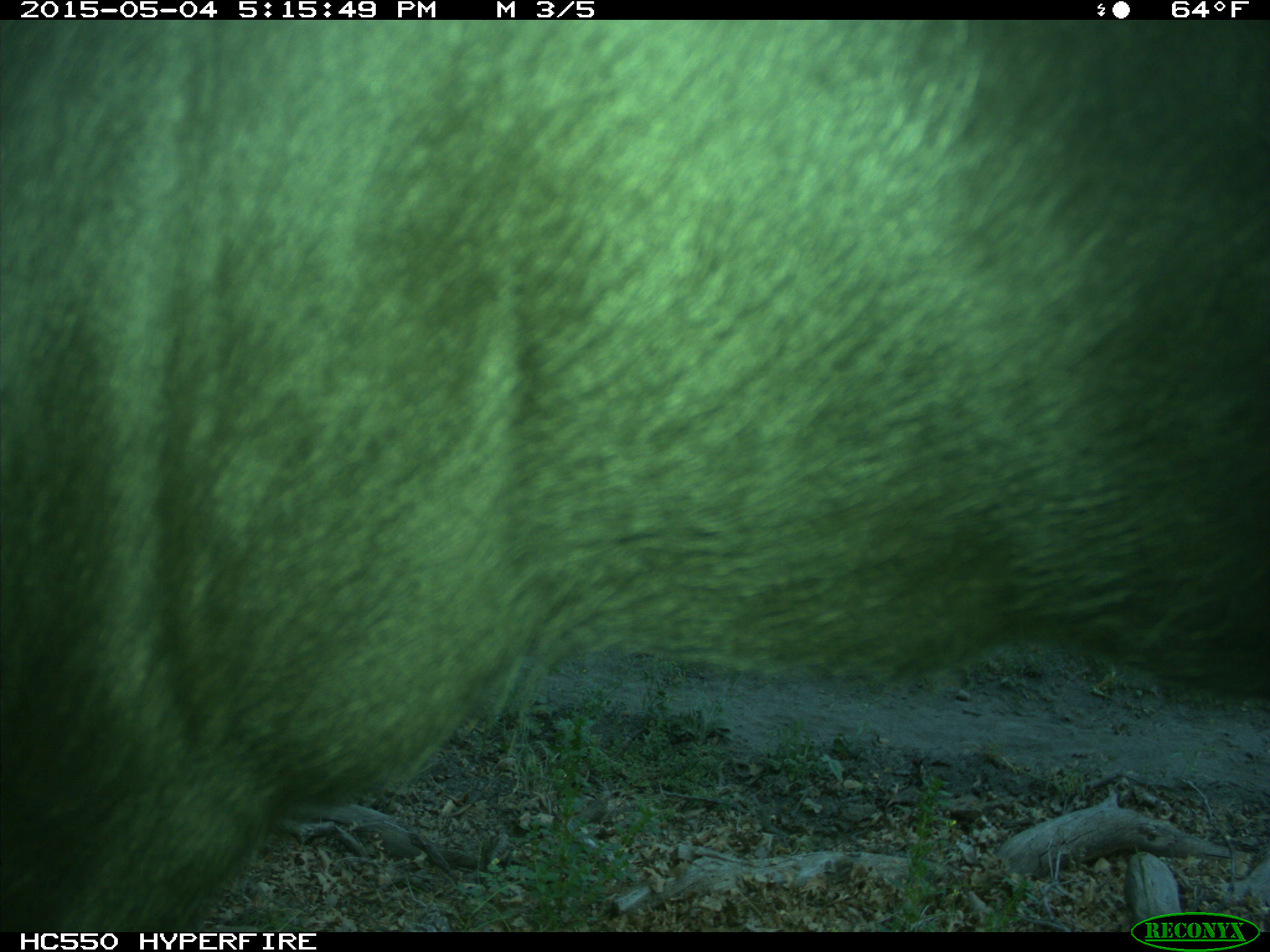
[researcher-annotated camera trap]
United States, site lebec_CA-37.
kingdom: Animalia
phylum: Chordata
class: Mammalia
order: Artiodactyla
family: Bovidae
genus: Bos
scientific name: Bos taurus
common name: domestic cow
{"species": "Bos taurus (domestic cow)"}